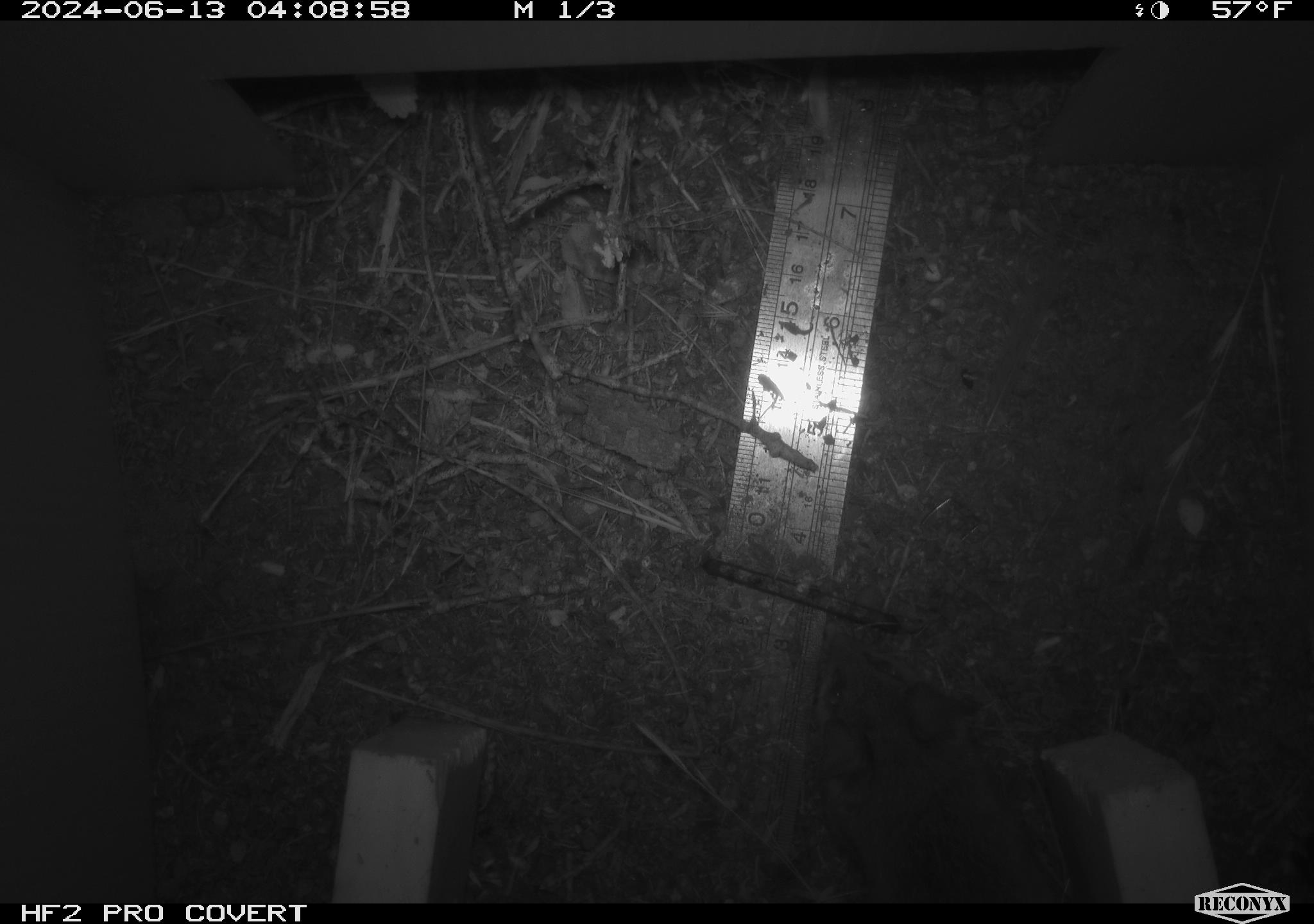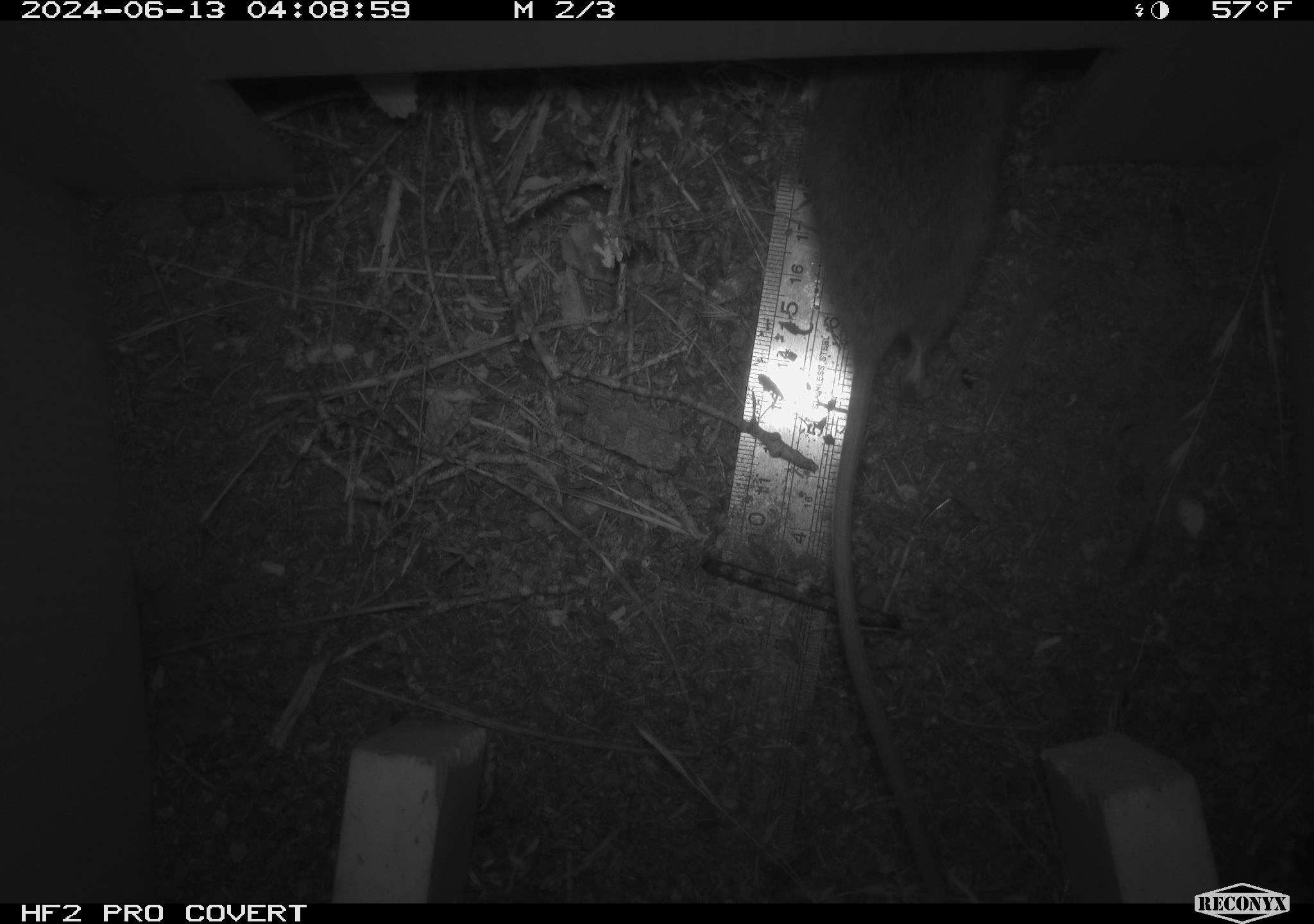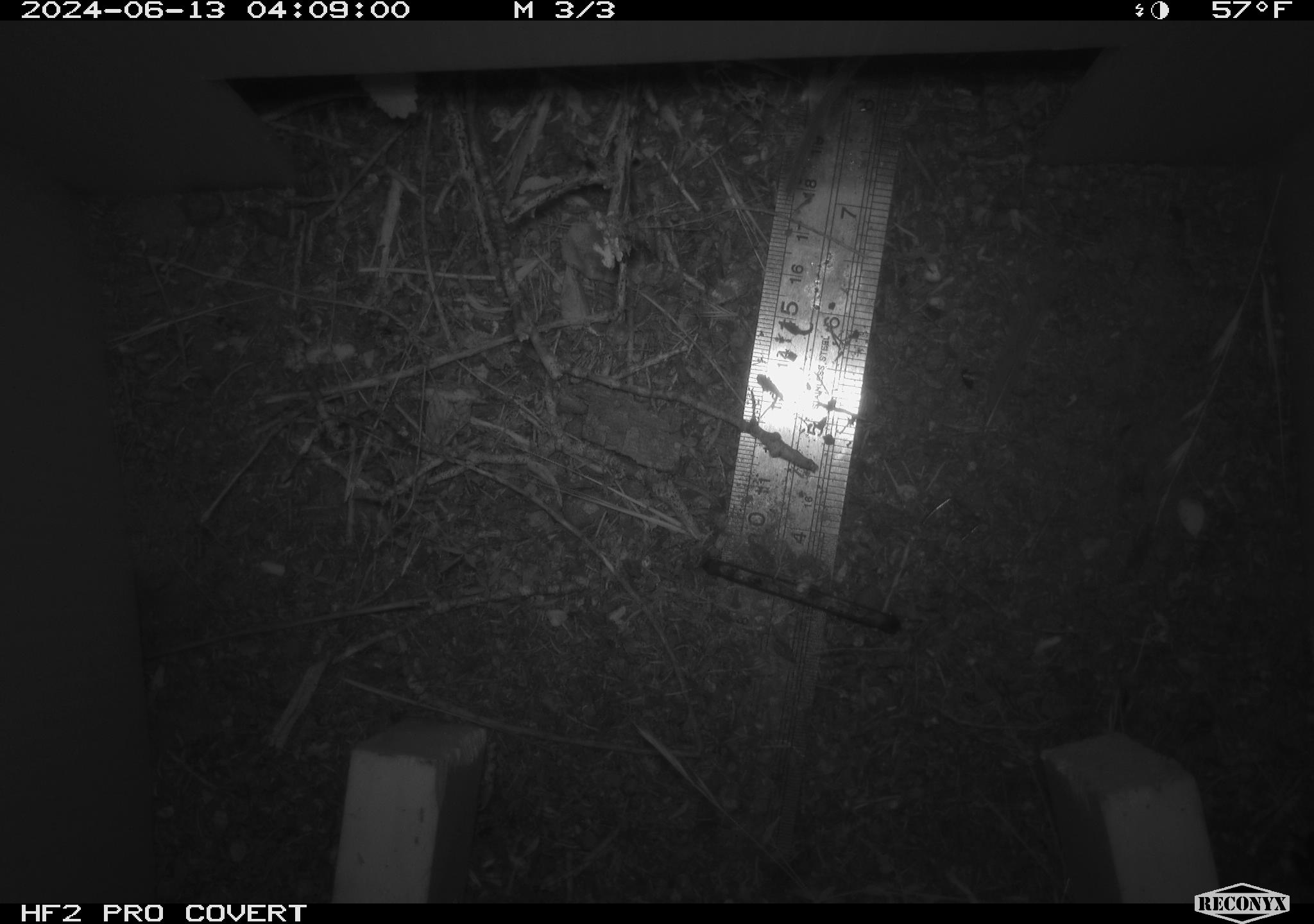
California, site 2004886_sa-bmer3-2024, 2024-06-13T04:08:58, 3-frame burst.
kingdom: Animalia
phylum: Chordata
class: Mammalia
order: Rodentia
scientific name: Rodentia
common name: mouse species